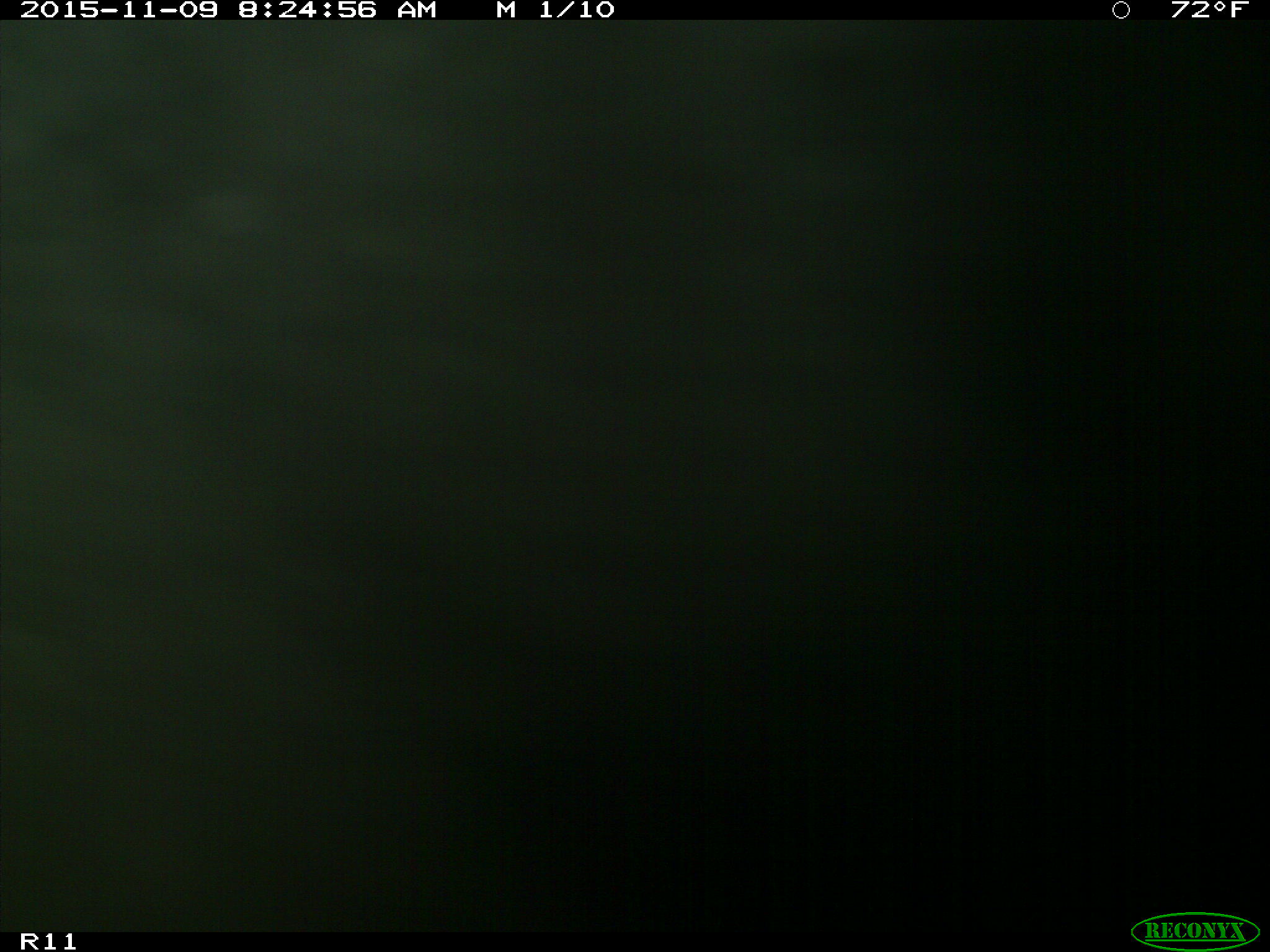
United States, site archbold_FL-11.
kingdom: Animalia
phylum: Chordata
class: Mammalia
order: Artiodactyla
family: Bovidae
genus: Bos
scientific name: Bos taurus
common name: domestic cow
Bos taurus (domestic cow).